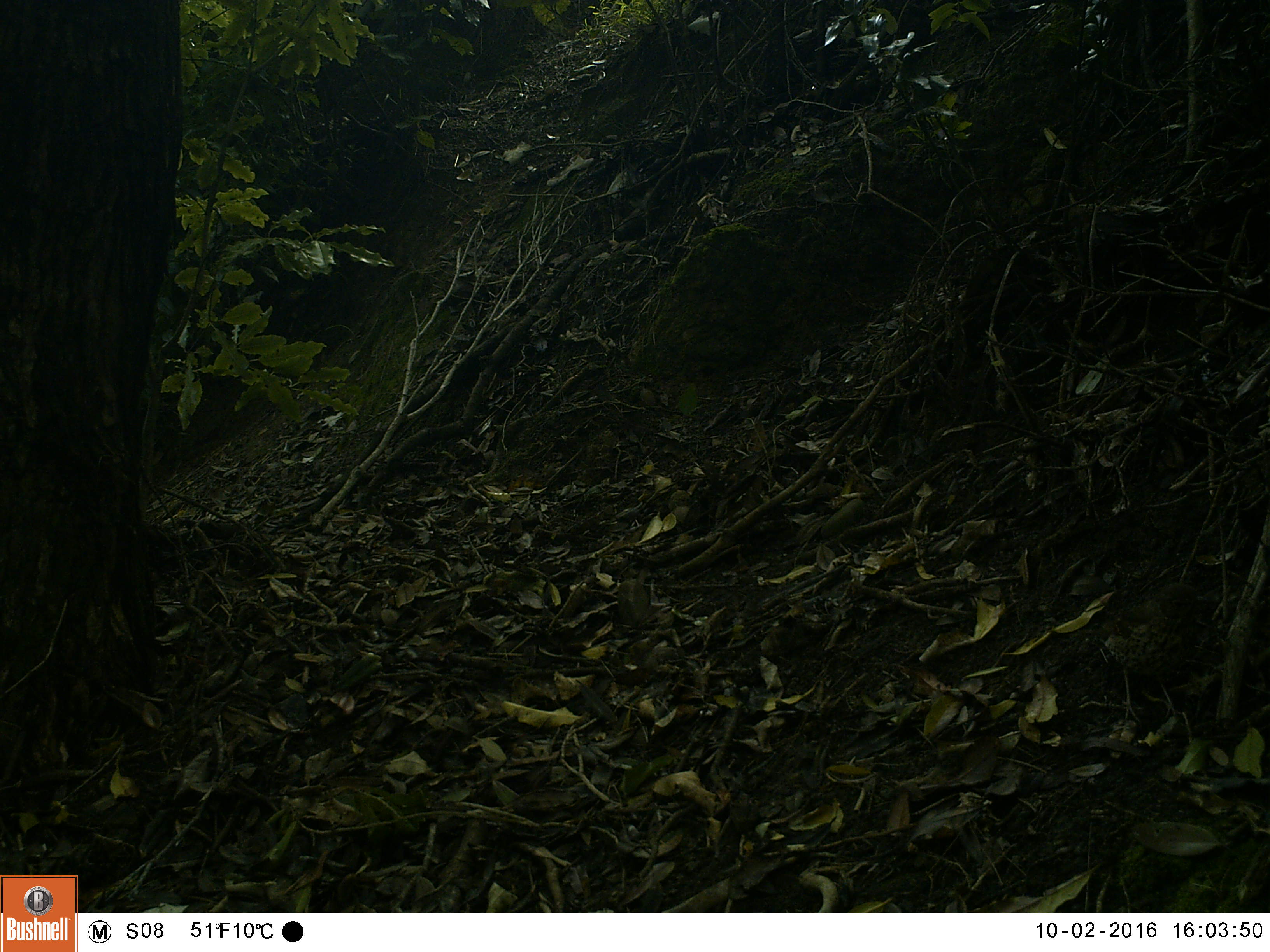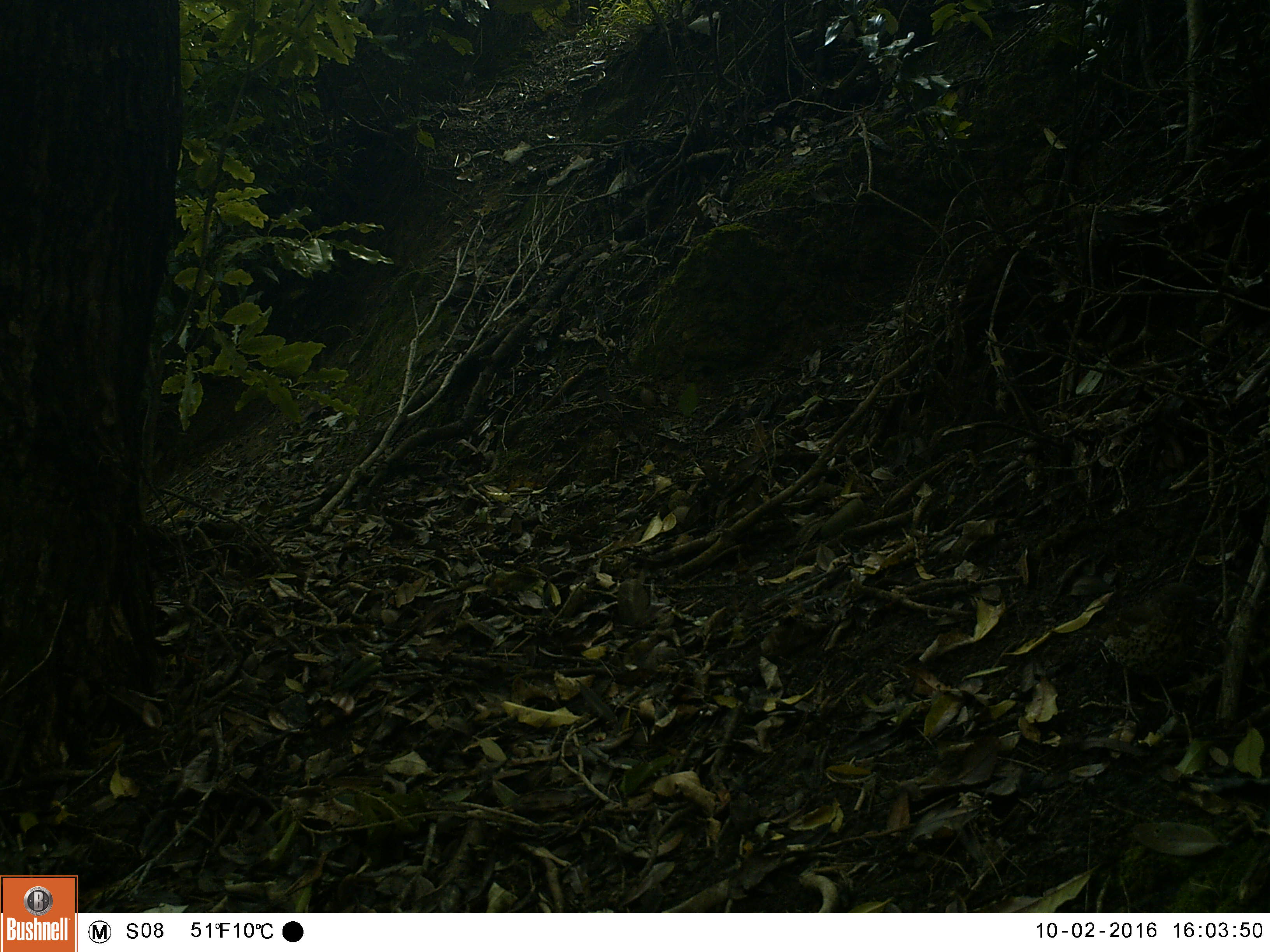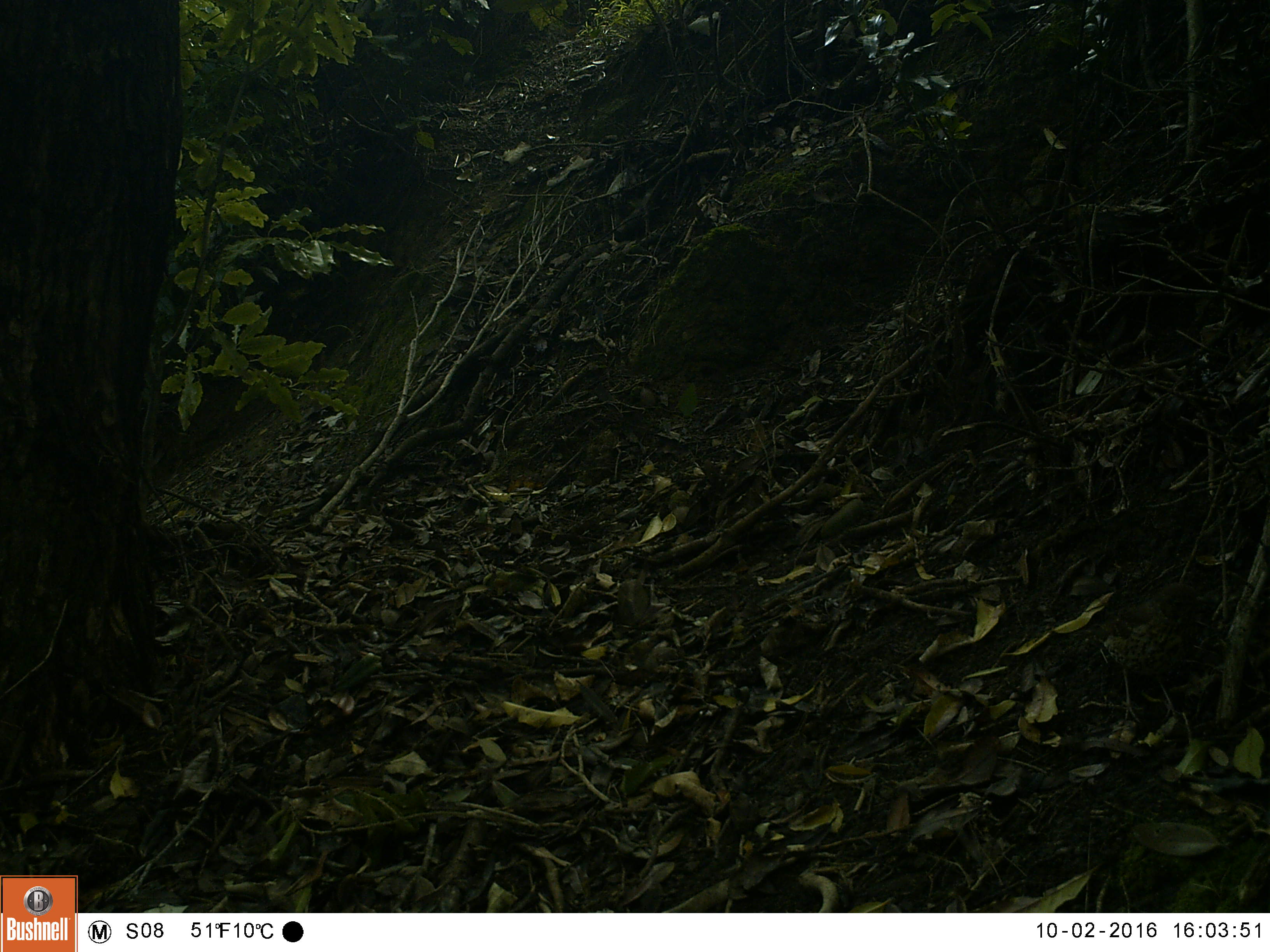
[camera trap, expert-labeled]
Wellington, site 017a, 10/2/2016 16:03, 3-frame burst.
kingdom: Animalia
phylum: Chordata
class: Aves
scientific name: Aves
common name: bird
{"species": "bird (Aves)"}